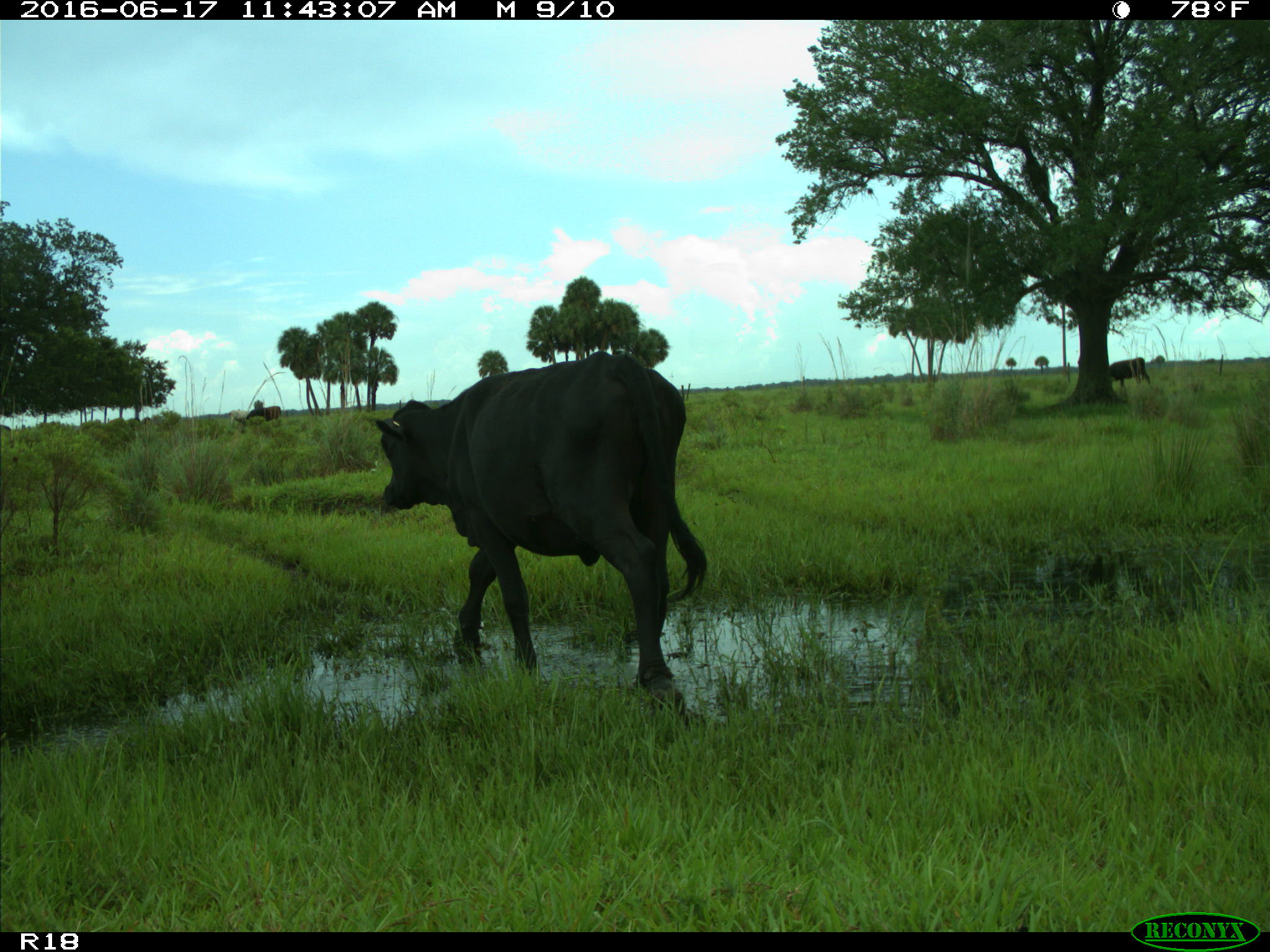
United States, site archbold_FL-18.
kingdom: Animalia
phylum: Chordata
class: Mammalia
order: Artiodactyla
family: Bovidae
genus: Bos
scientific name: Bos taurus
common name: domestic cow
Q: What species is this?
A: Bos taurus (domestic cow).